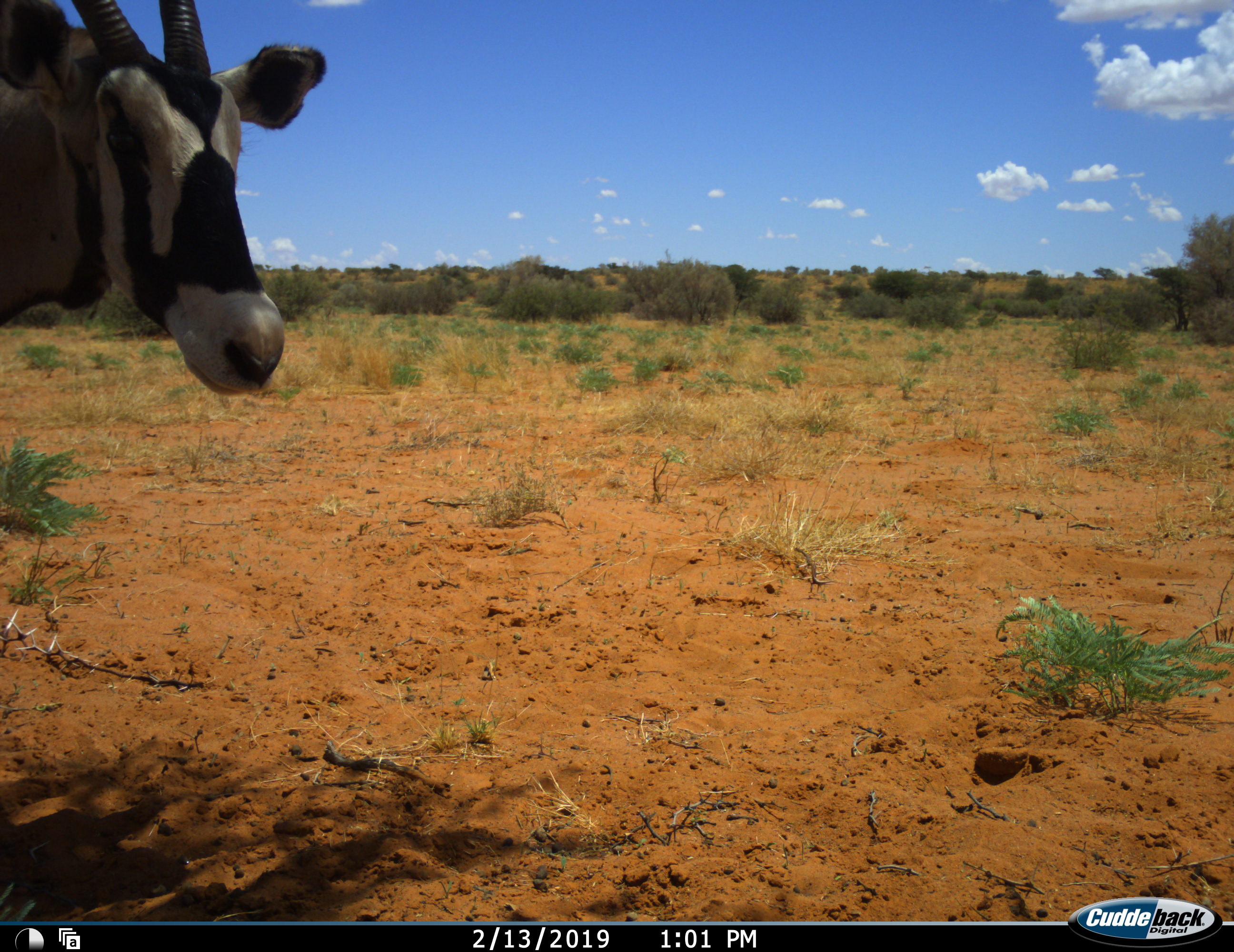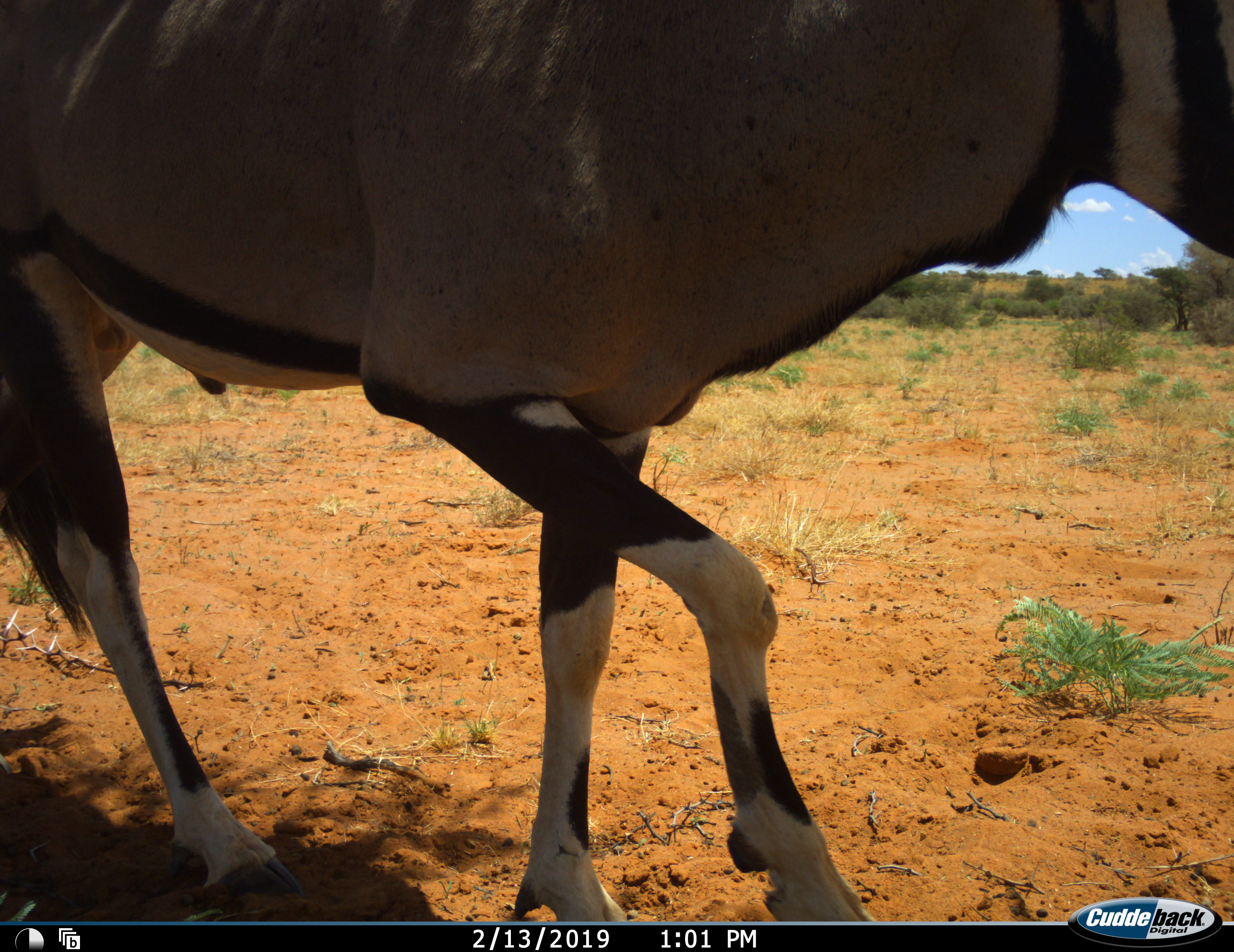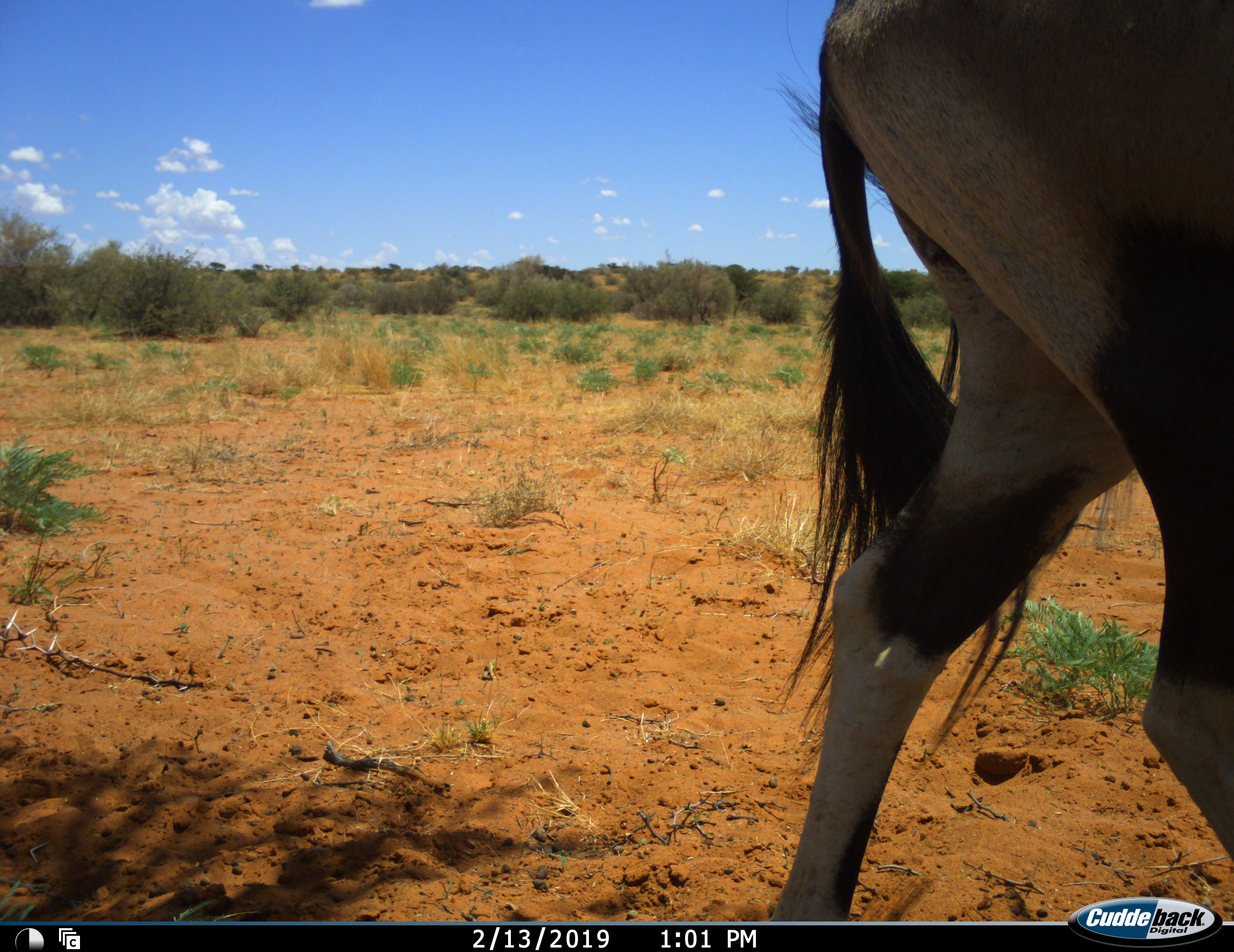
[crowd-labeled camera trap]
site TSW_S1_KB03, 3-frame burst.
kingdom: Animalia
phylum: Chordata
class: Mammalia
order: Artiodactyla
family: Bovidae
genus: Oryx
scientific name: Oryx gazella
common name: gemsbok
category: oryx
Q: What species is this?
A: Oryx (gemsbok) (Oryx gazella).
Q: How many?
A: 1.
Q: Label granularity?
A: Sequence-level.